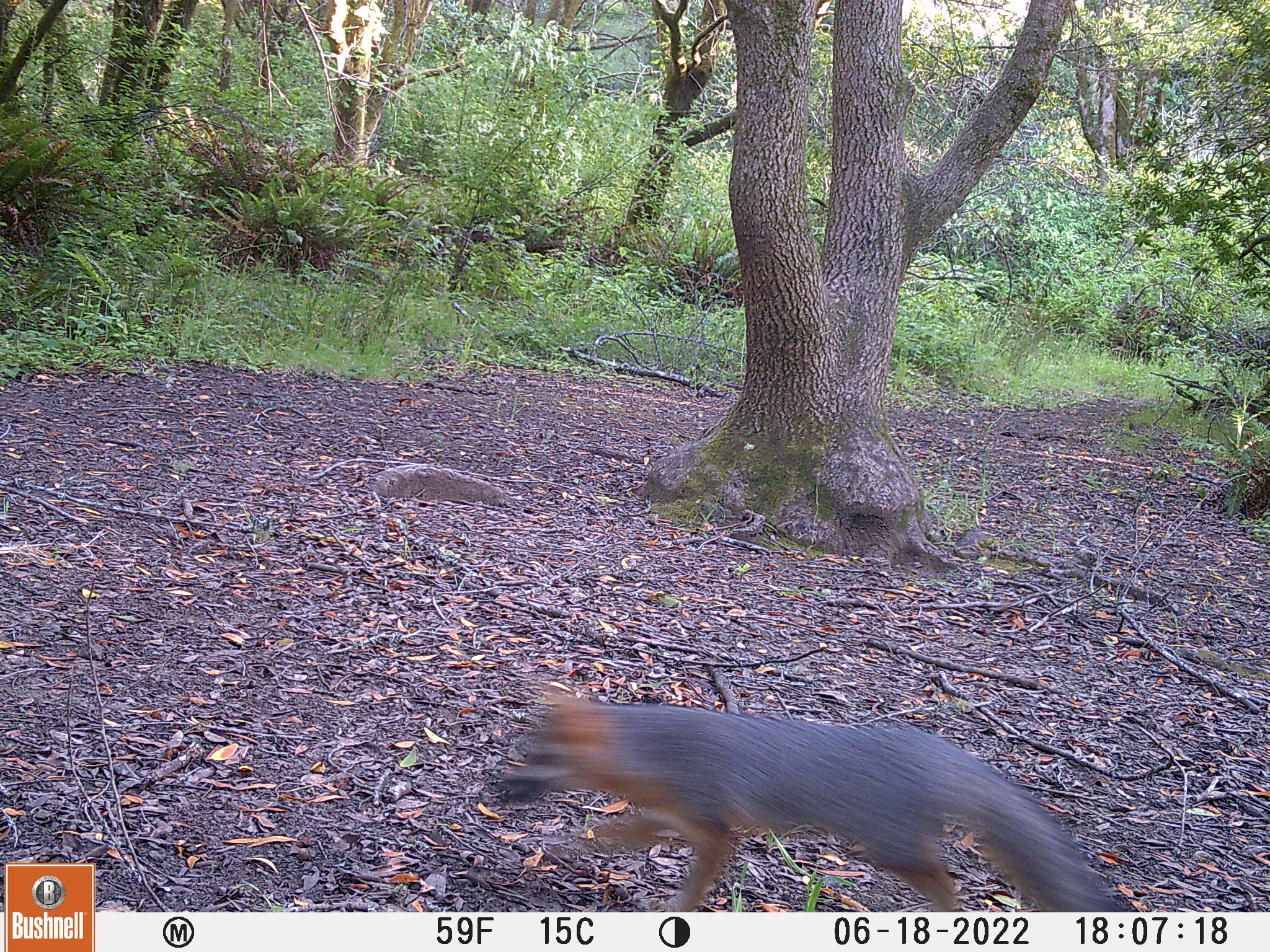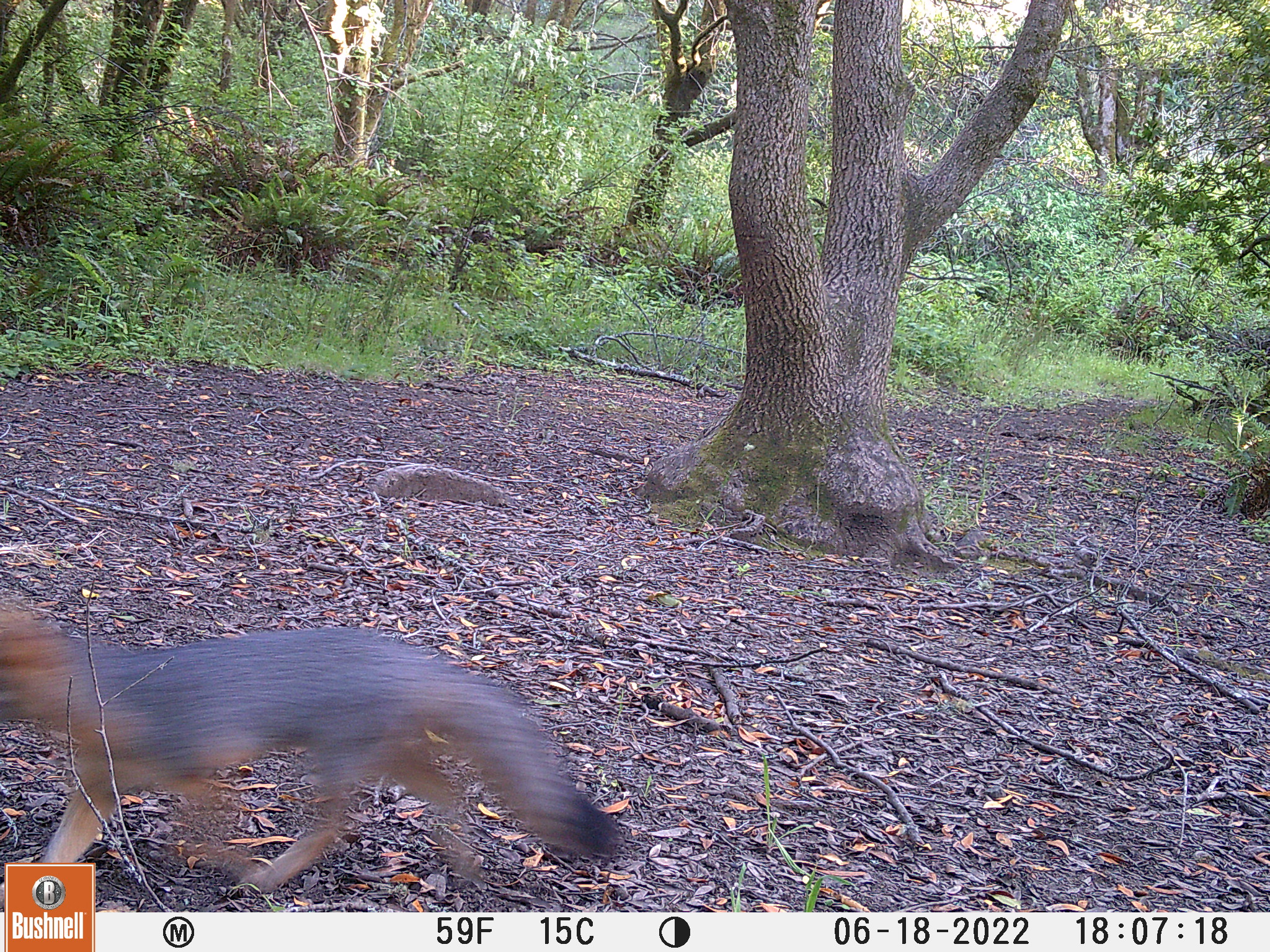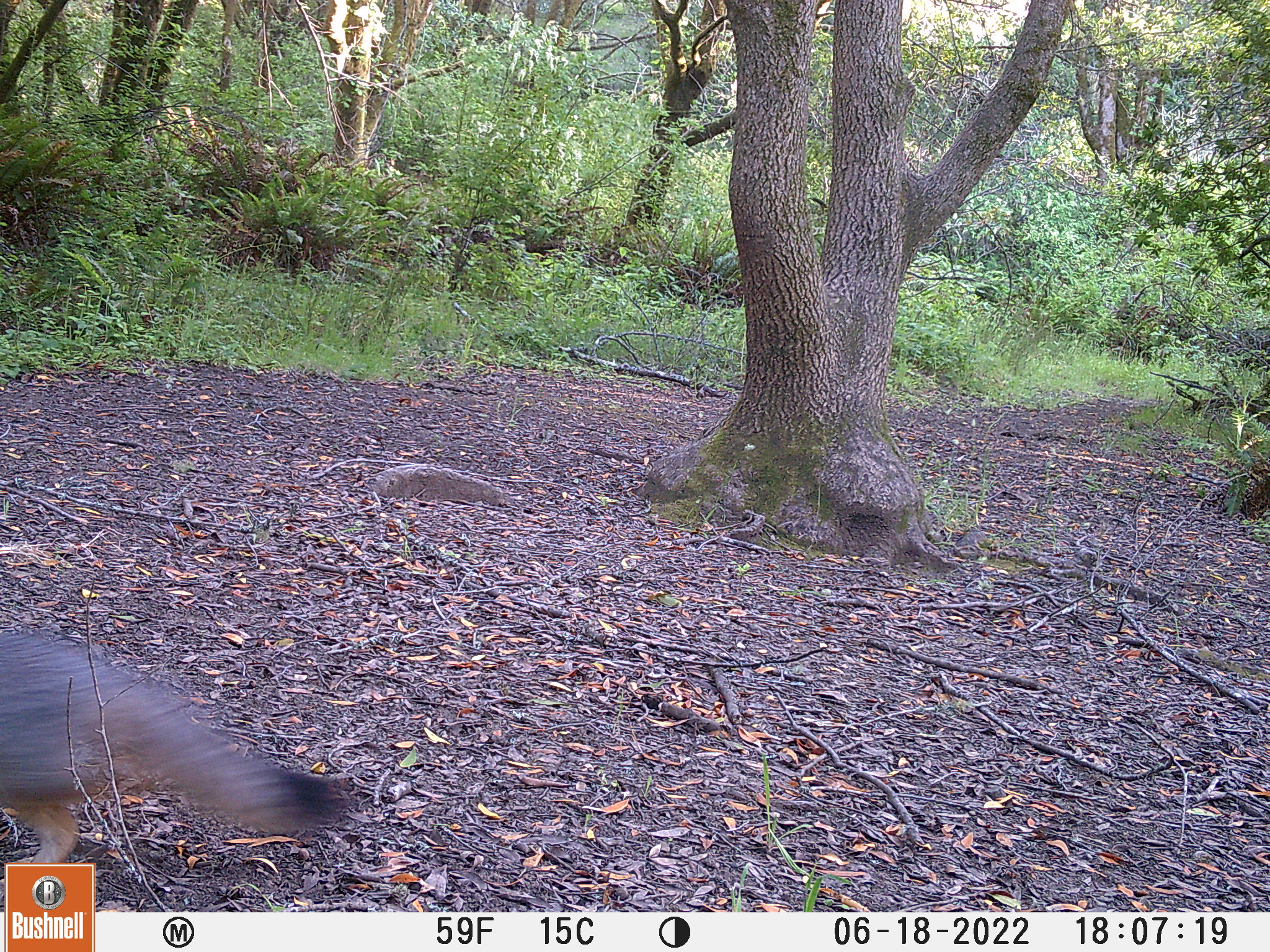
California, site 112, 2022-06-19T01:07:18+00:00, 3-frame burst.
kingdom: Animalia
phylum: Chordata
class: Mammalia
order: Carnivora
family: Canidae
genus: Urocyon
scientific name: Urocyon cinereoargenteus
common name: gray fox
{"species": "gray fox (Urocyon cinereoargenteus)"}